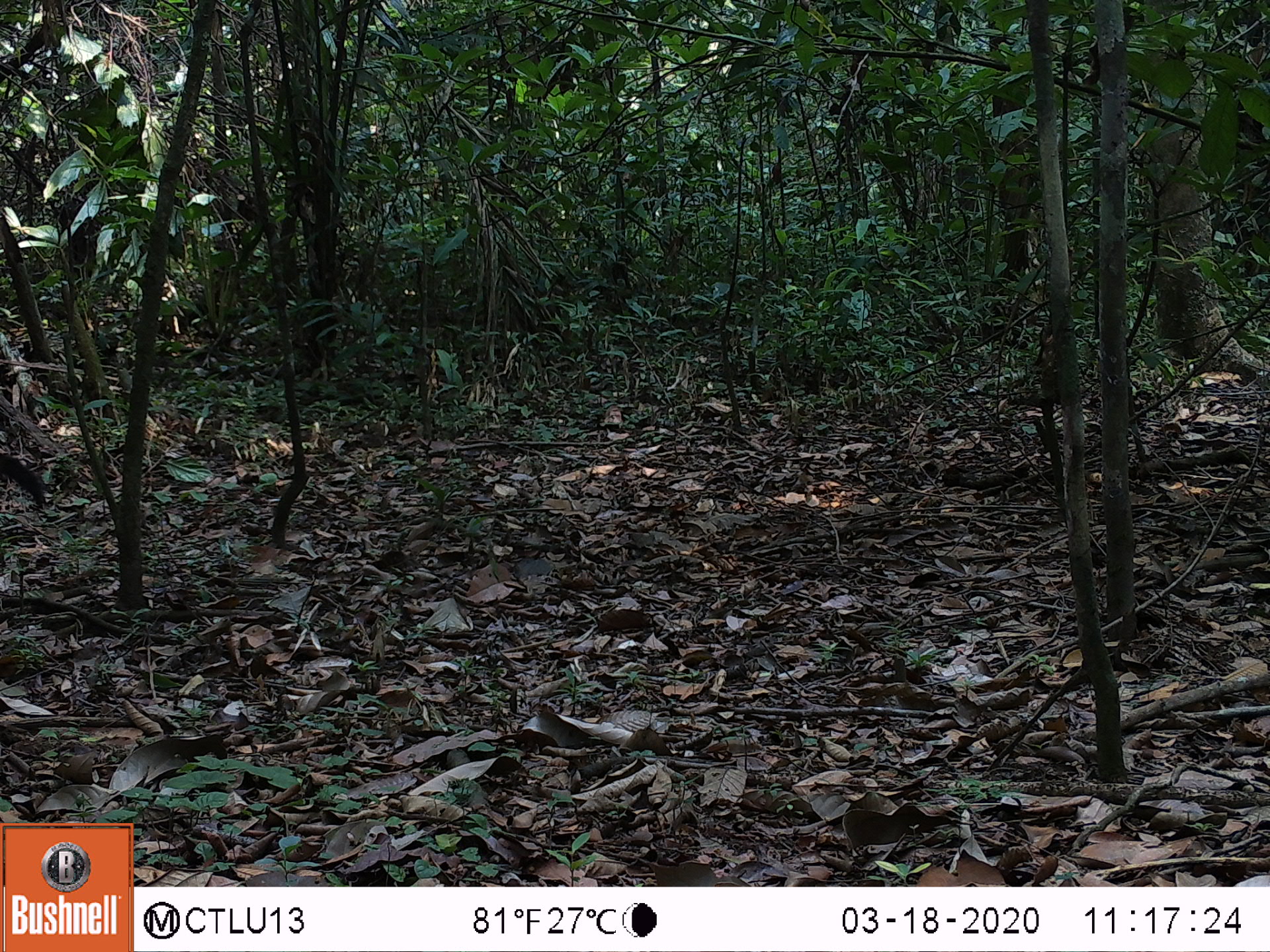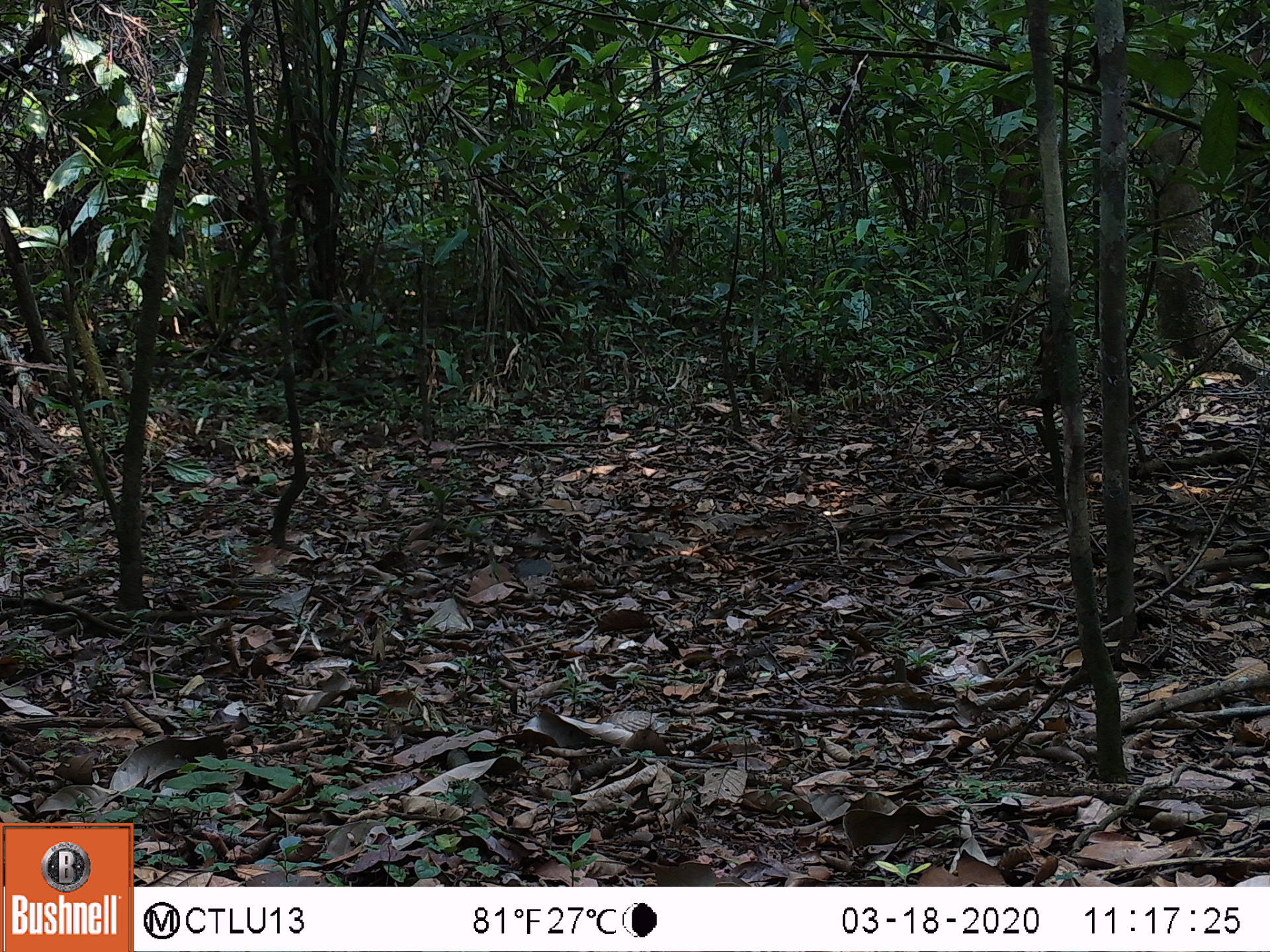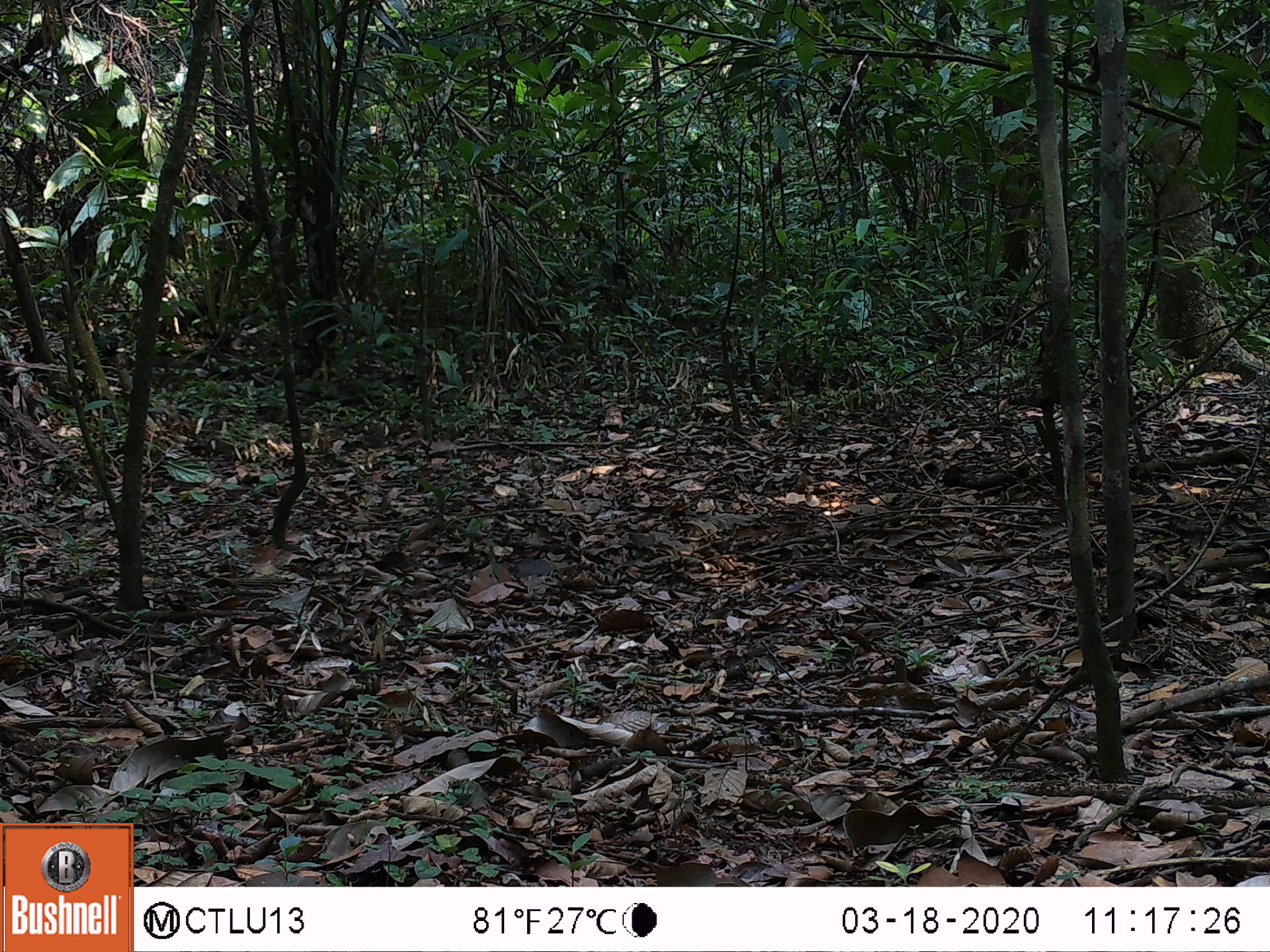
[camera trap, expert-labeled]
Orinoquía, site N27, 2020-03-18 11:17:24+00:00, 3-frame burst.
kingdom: Animalia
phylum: Chordata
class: Mammalia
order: Carnivora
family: Procyonidae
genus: Nasua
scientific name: Nasua nasua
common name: south american coati